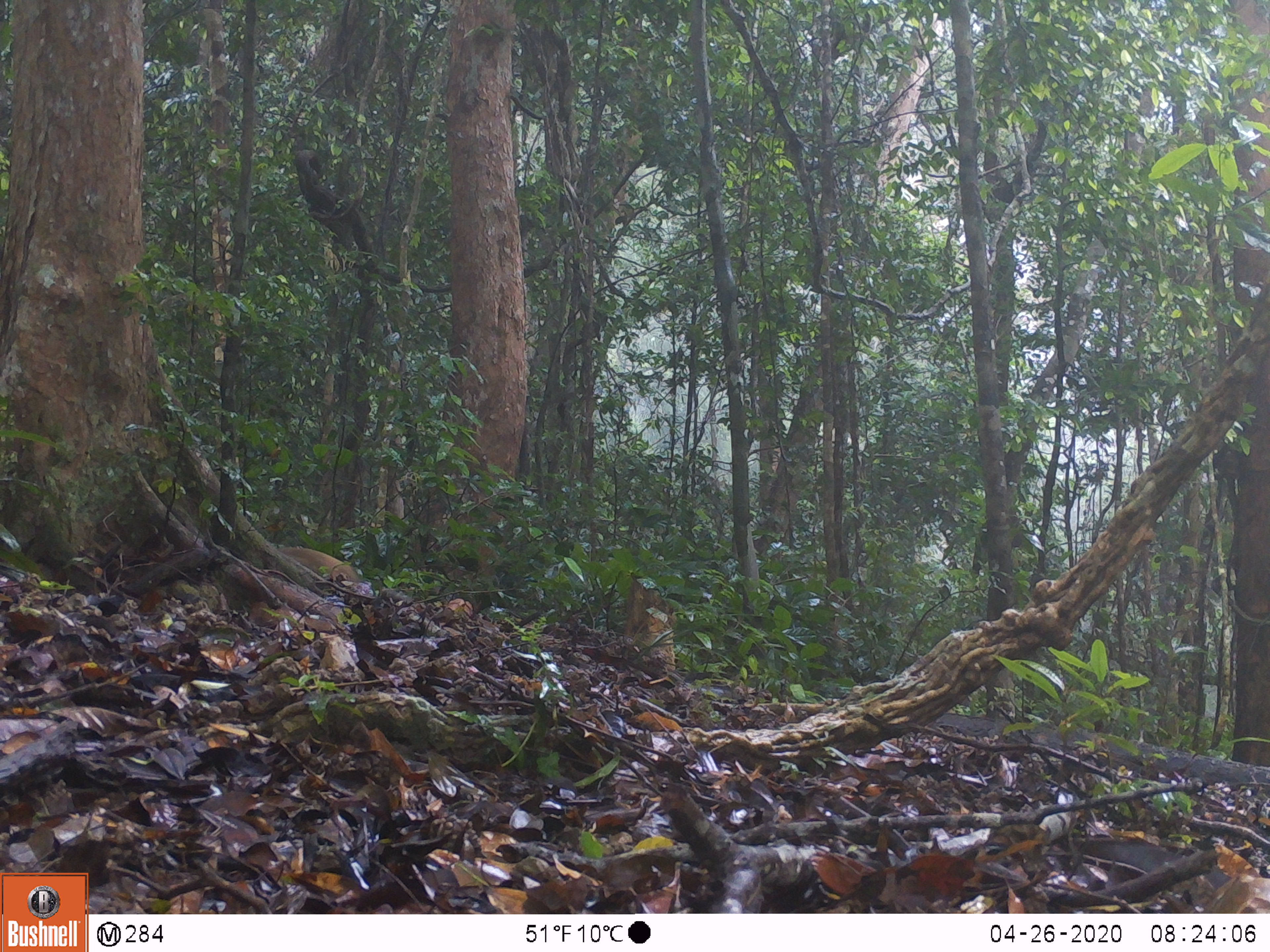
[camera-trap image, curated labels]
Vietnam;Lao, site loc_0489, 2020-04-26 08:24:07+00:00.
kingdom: Animalia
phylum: Chordata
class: Mammalia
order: Primates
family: Cercopithecidae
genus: Macaca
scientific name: Macaca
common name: macaques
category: assam or rhesus macaque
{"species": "assam or rhesus macaque (macaques) (Macaca)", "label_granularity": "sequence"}